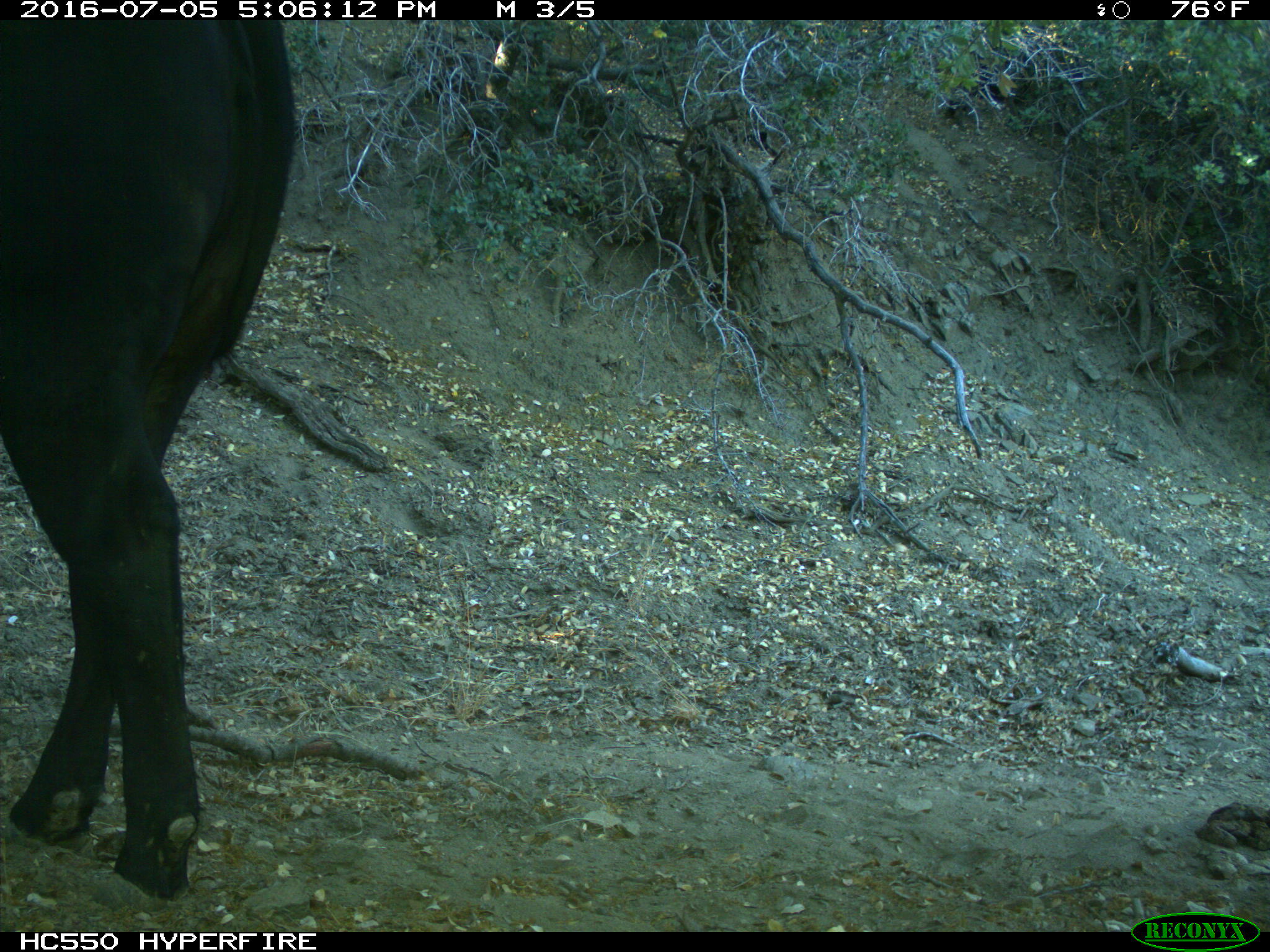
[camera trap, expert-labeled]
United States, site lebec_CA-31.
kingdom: Animalia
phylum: Chordata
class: Mammalia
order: Artiodactyla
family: Bovidae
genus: Bos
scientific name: Bos taurus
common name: domestic cow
Bos taurus (domestic cow).